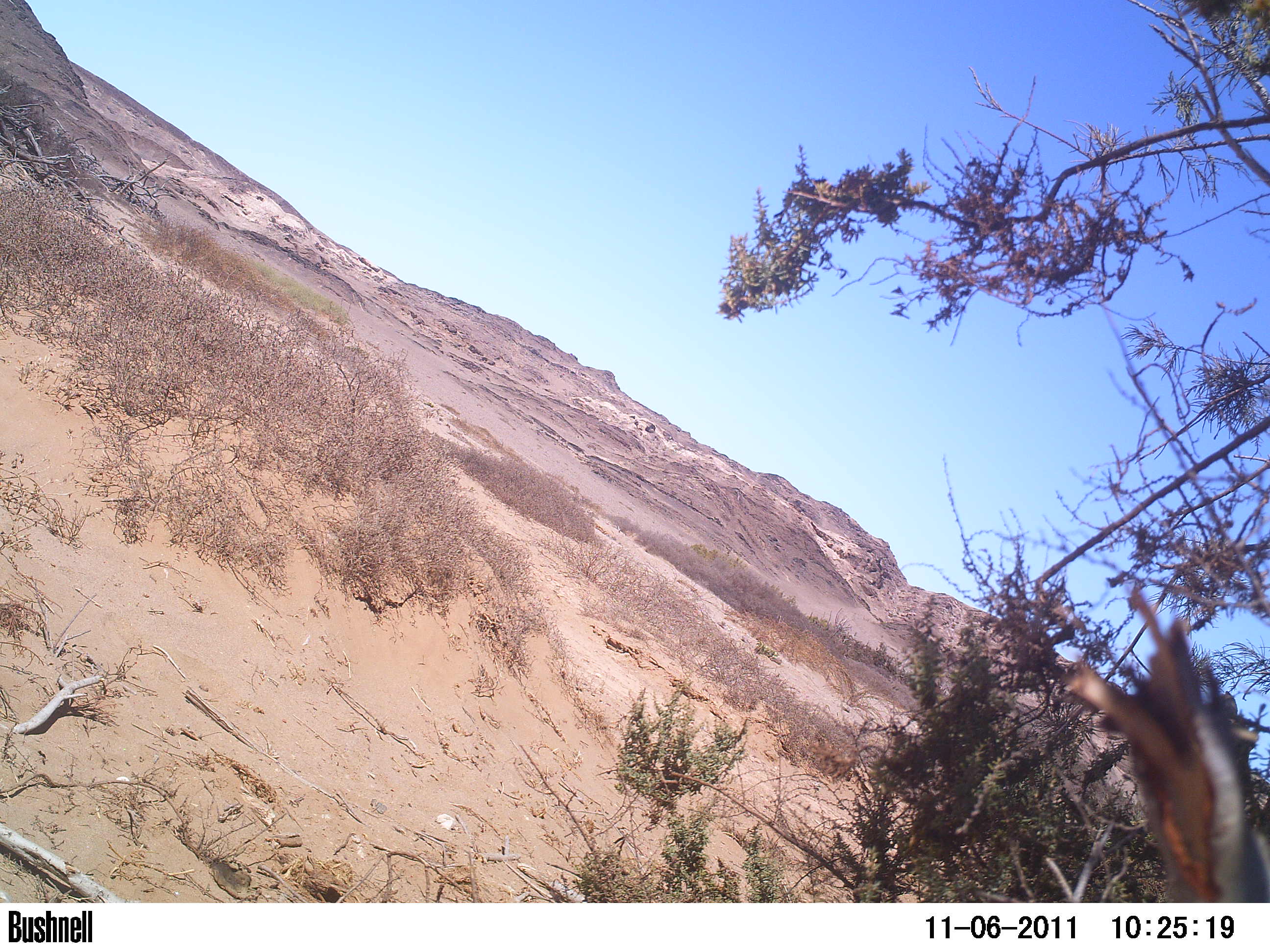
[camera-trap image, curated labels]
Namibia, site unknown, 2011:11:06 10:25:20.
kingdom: Animalia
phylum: Chordata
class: Aves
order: Struthioniformes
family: Struthionidae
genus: Struthio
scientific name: Struthio camelus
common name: common ostrich